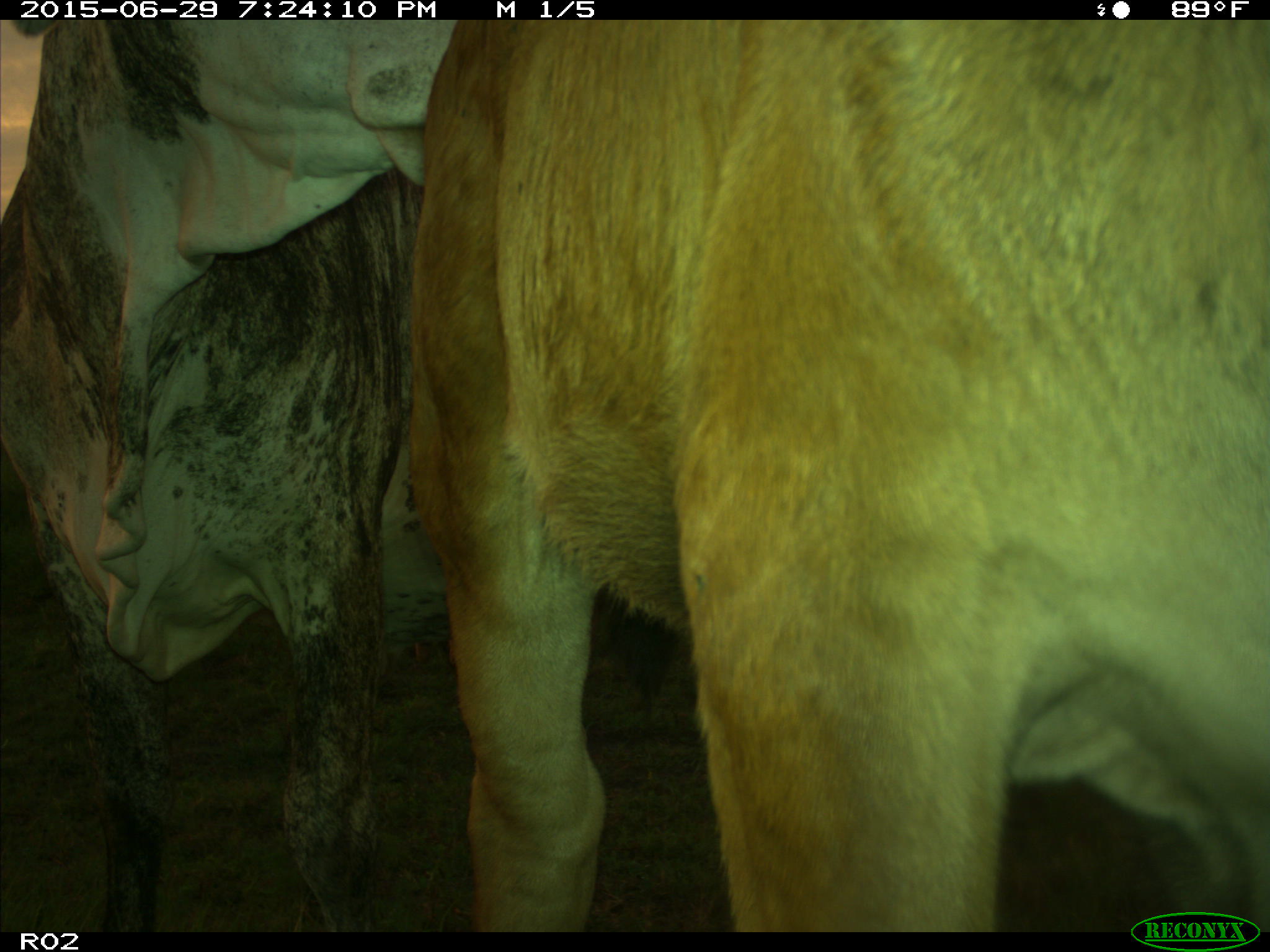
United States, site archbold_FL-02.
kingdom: Animalia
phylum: Chordata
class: Mammalia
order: Artiodactyla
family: Bovidae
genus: Bos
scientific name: Bos taurus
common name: domestic cow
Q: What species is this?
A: Bos taurus (domestic cow).